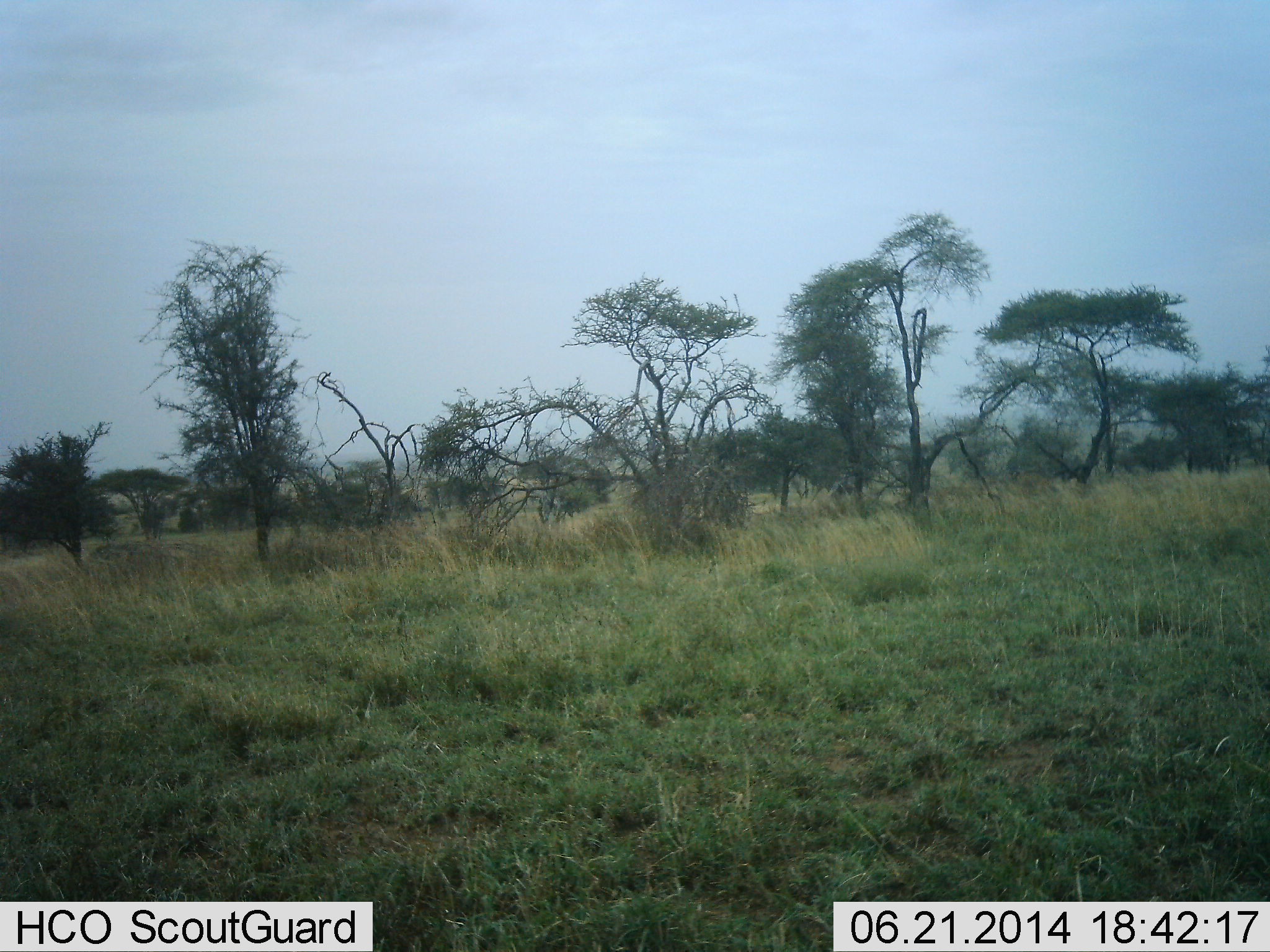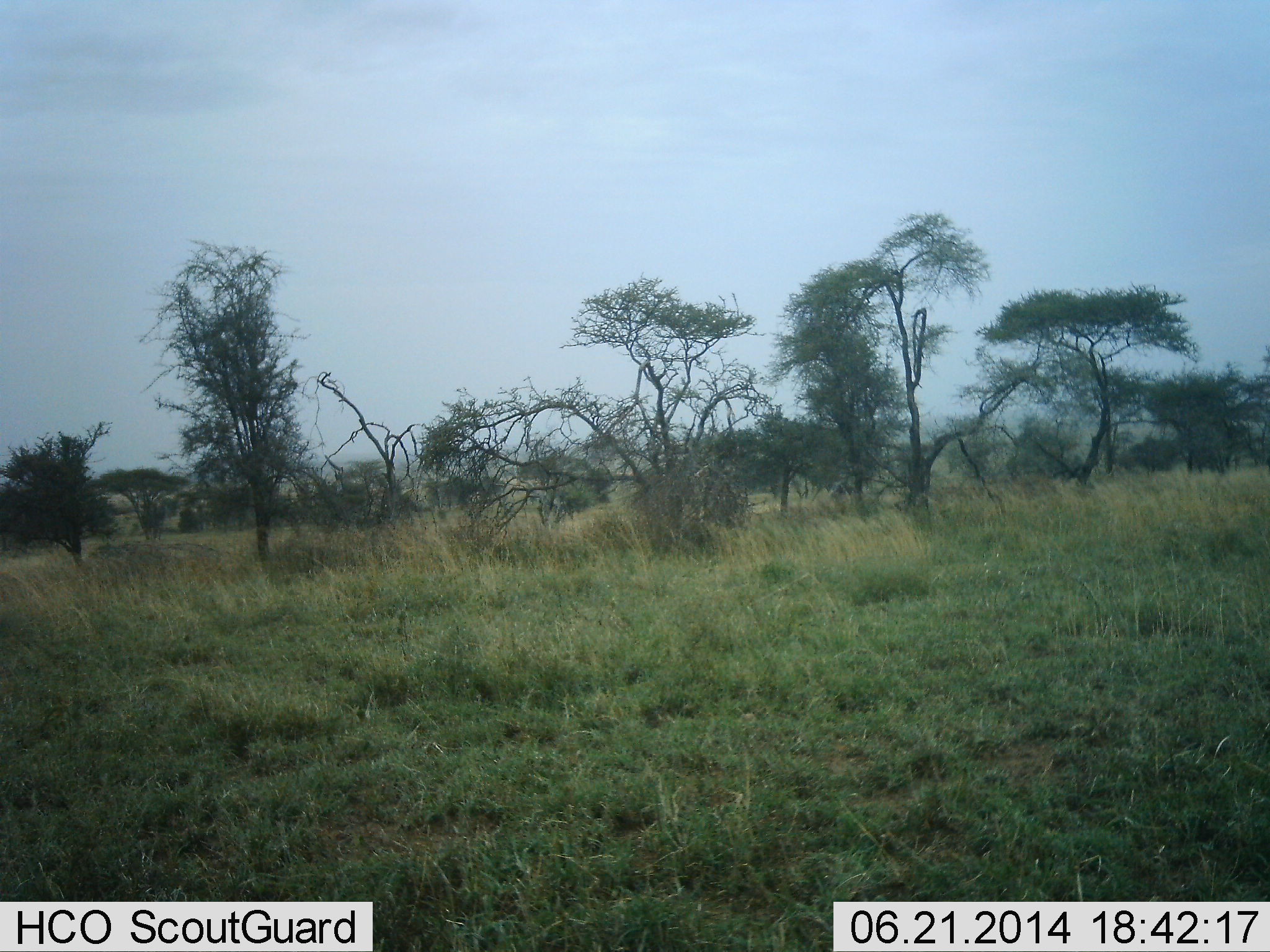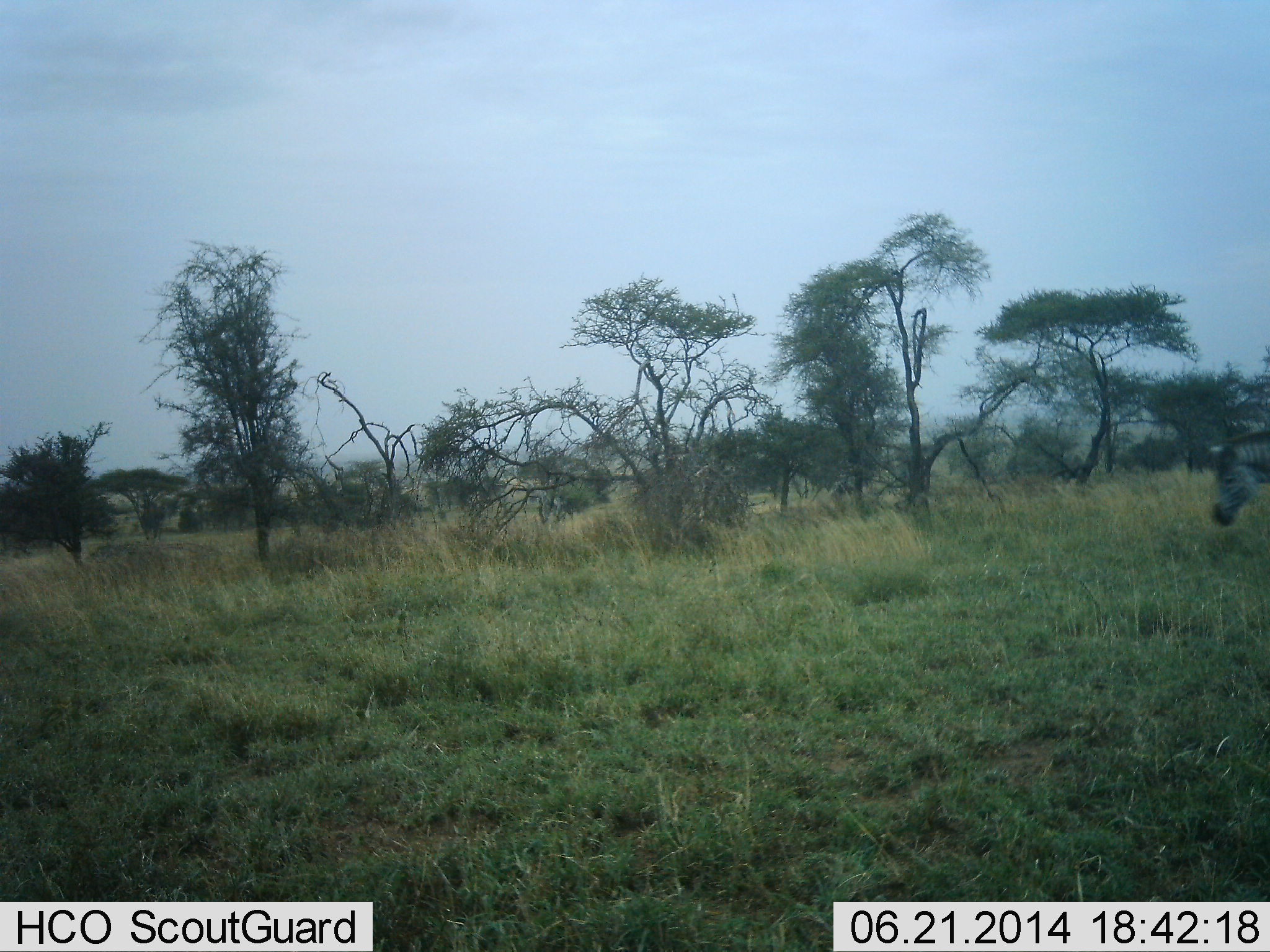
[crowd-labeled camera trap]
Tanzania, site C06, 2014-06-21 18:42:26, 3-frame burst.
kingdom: Animalia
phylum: Chordata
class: Mammalia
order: Perissodactyla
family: Equidae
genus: Equus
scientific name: Equus quagga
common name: plains zebra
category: zebra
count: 1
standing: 0%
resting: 0%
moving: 100%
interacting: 0%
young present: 0%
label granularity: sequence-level